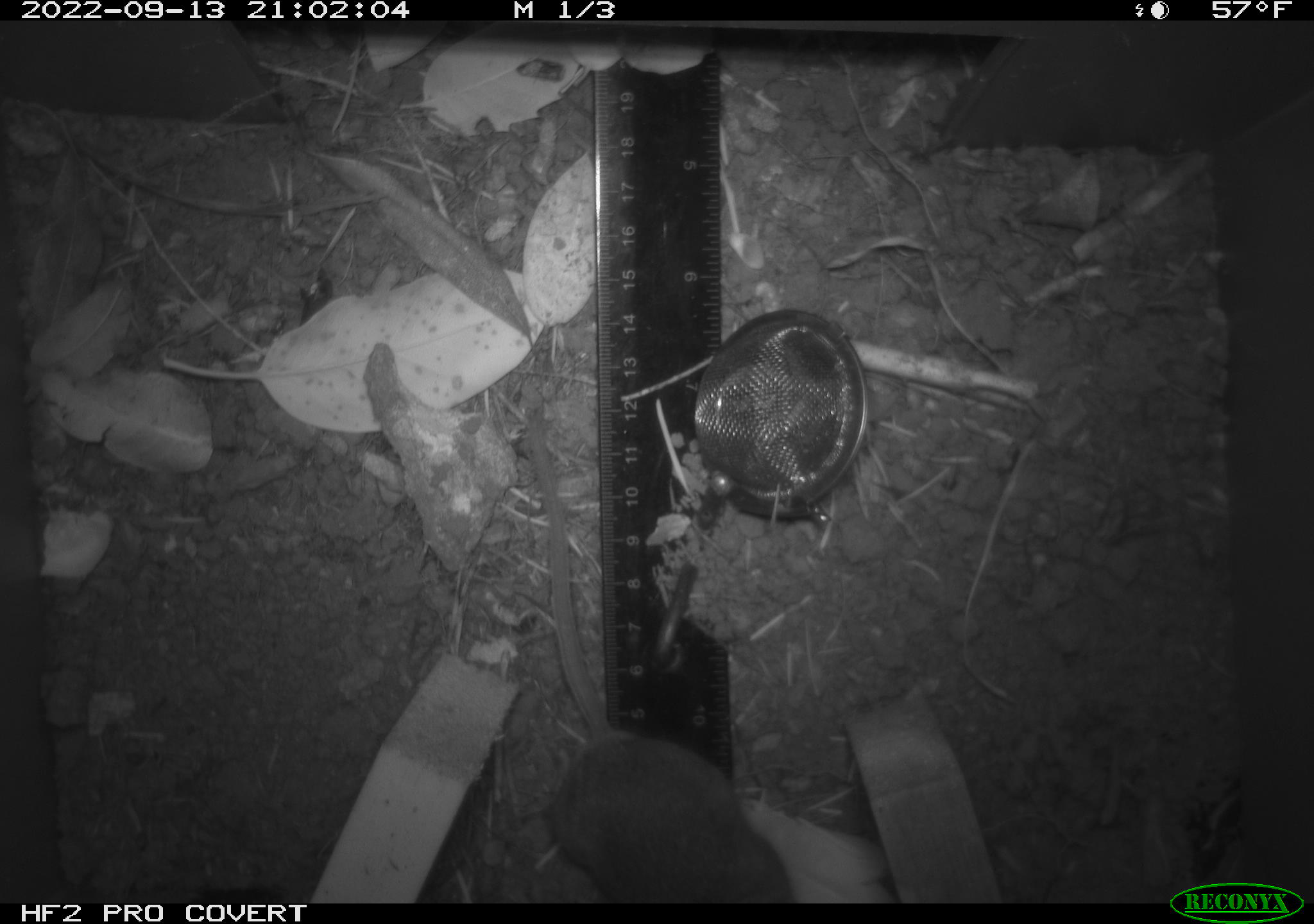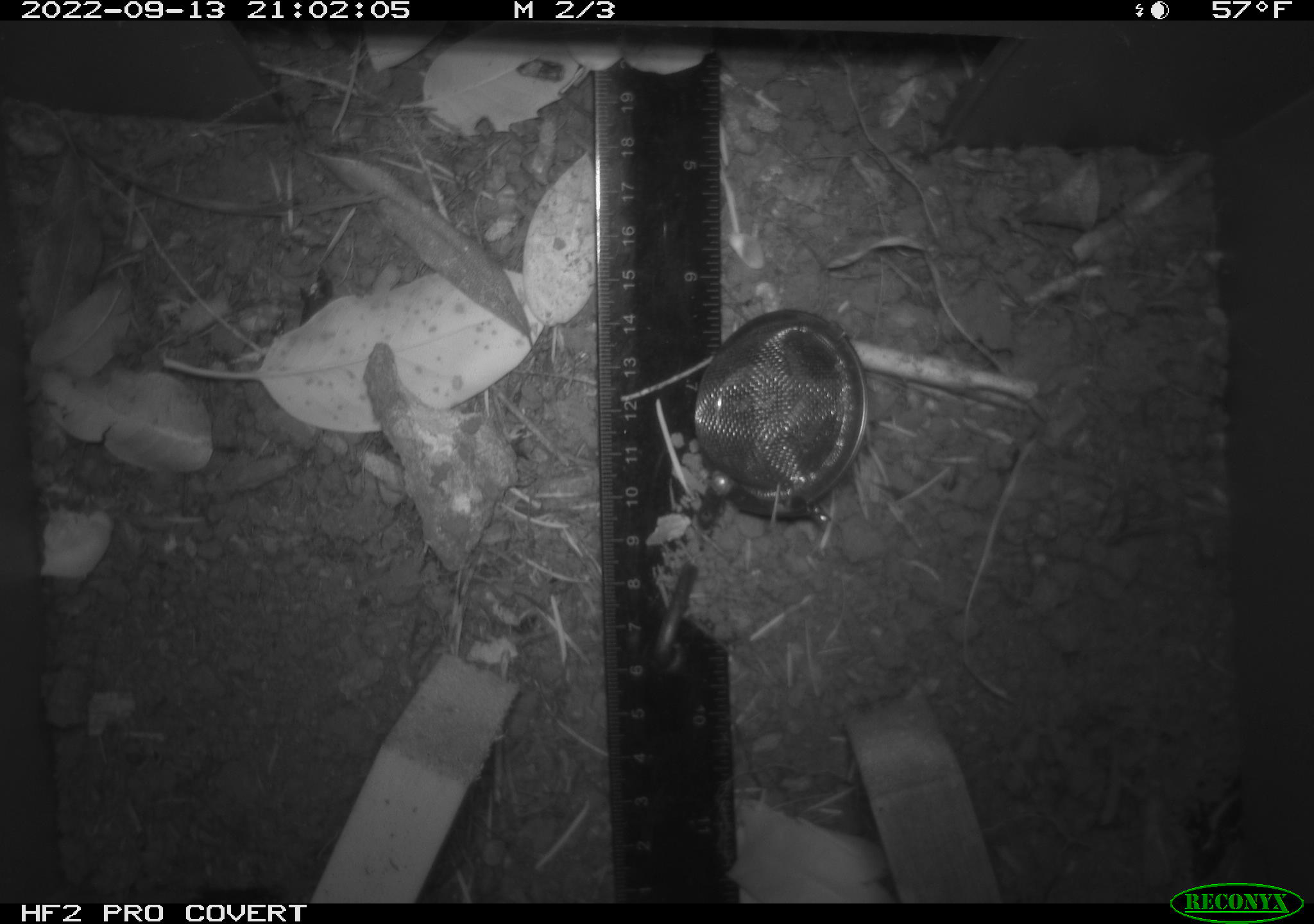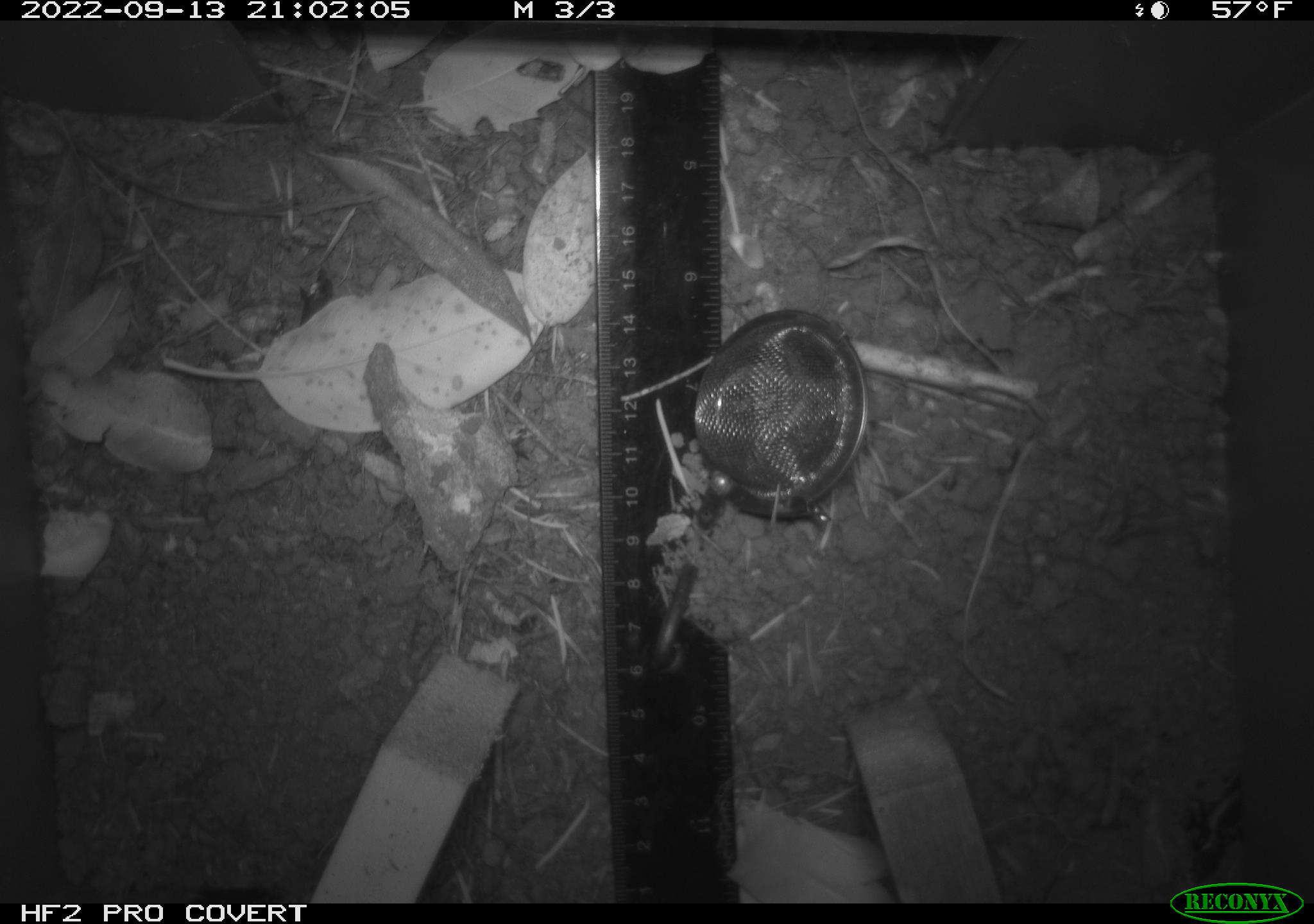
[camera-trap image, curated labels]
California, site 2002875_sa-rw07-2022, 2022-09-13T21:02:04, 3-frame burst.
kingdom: Animalia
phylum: Chordata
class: Mammalia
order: Rodentia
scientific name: Rodentia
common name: mouse species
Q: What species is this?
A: Mouse species (Rodentia).